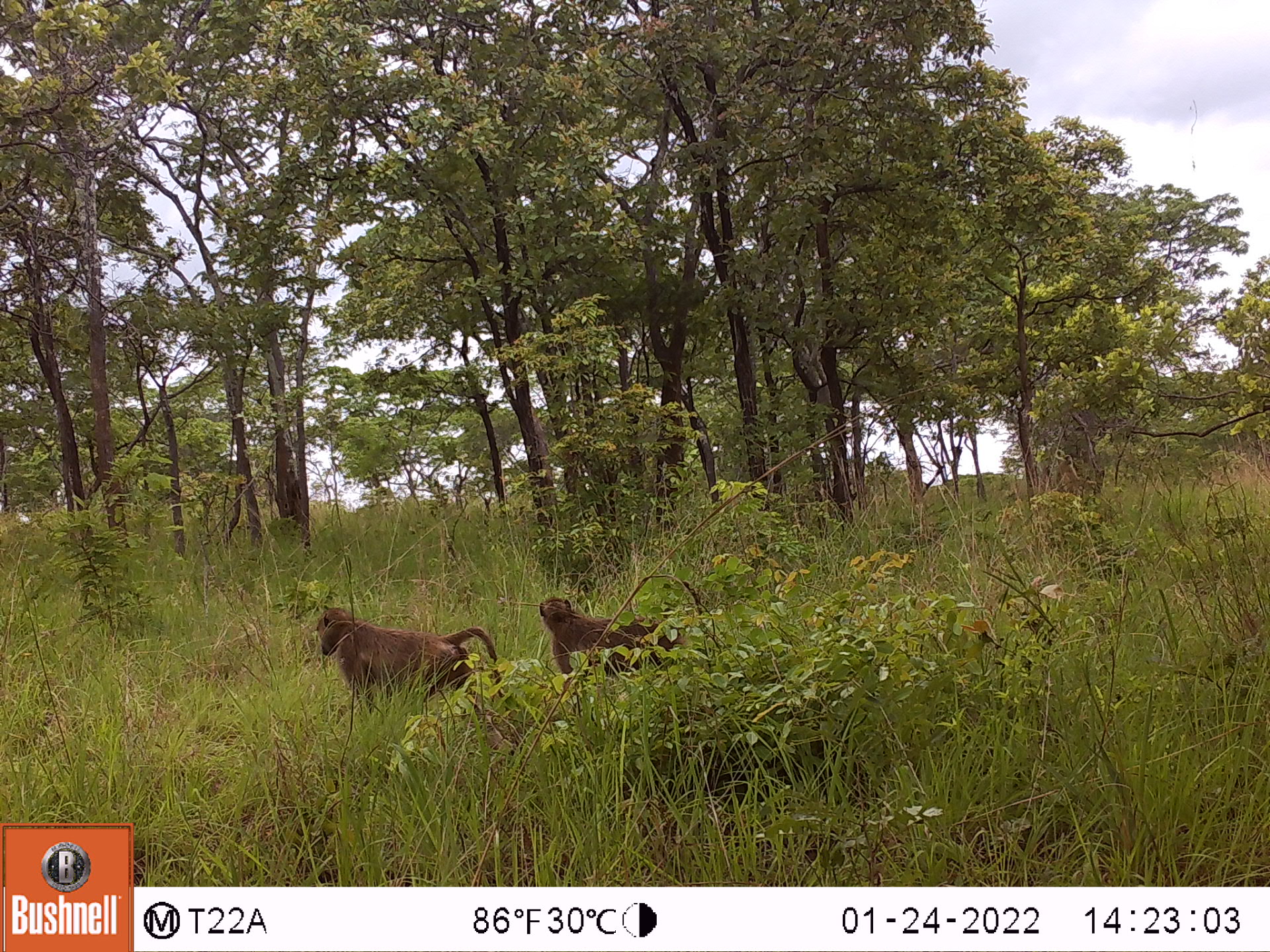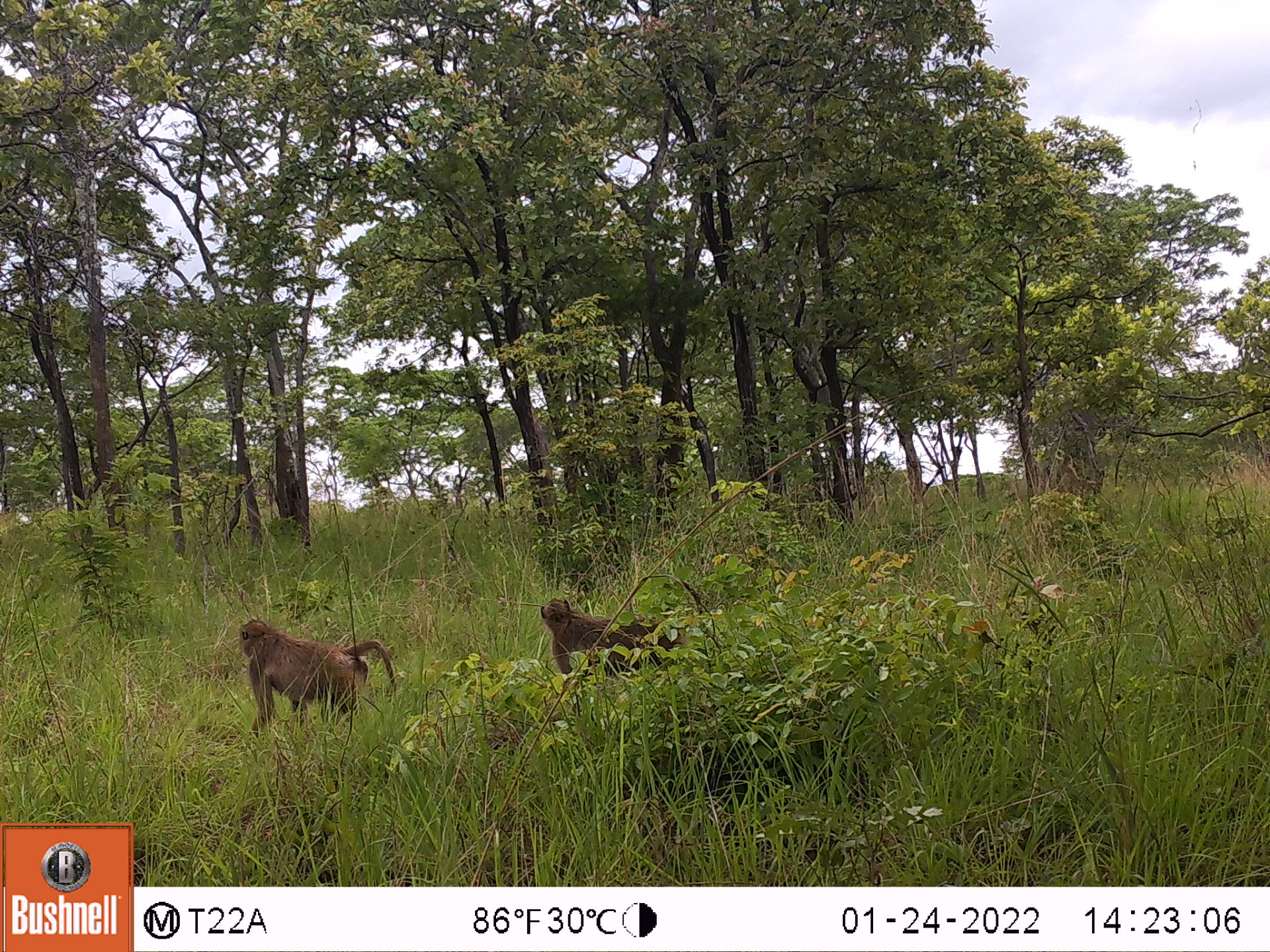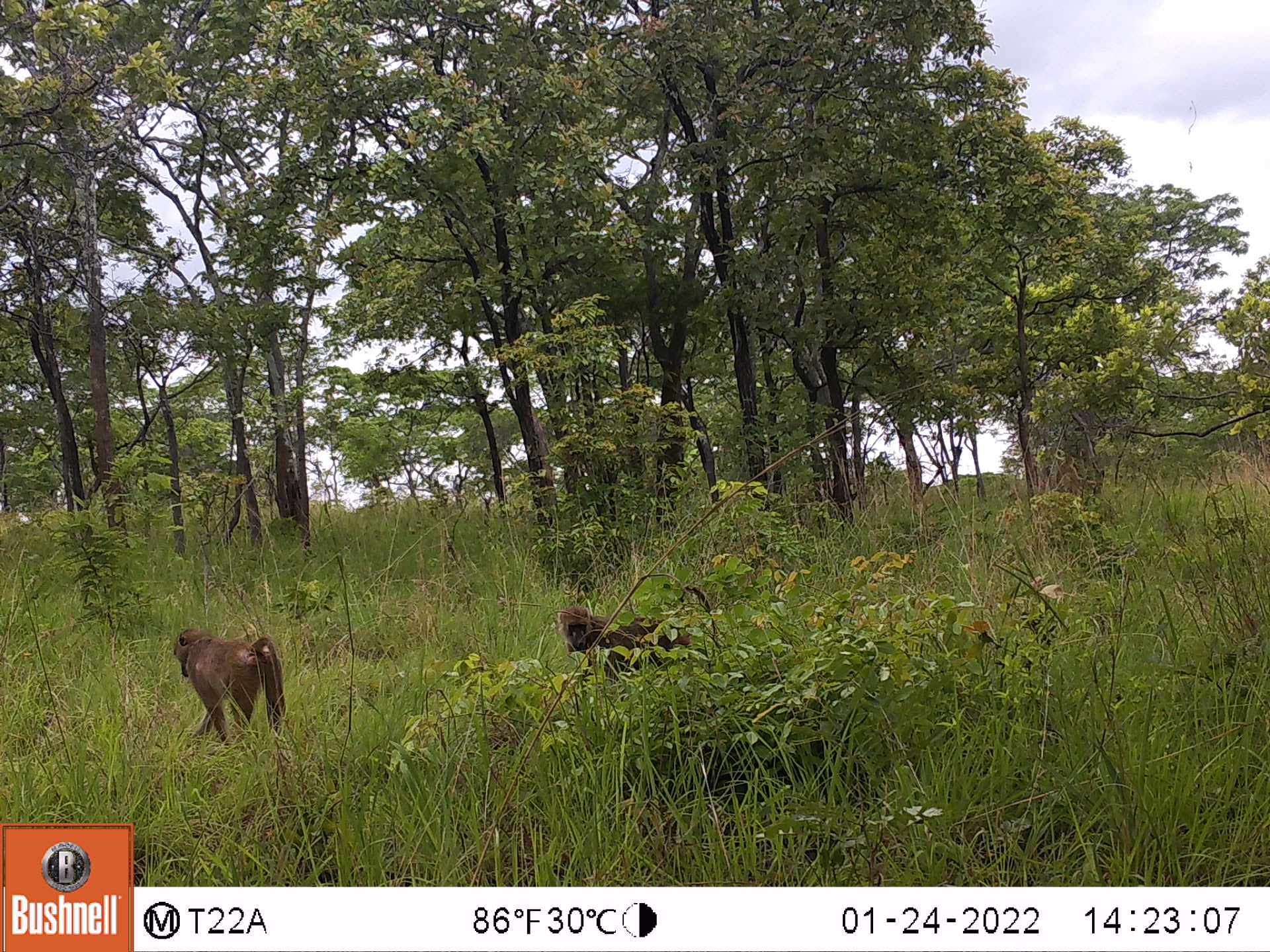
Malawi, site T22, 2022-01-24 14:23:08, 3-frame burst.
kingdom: Animalia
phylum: Chordata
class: Mammalia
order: Primates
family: Cercopithecidae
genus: Papio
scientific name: Papio cynocephalus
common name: yellow baboon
Yellow baboon (Papio cynocephalus), count 2.